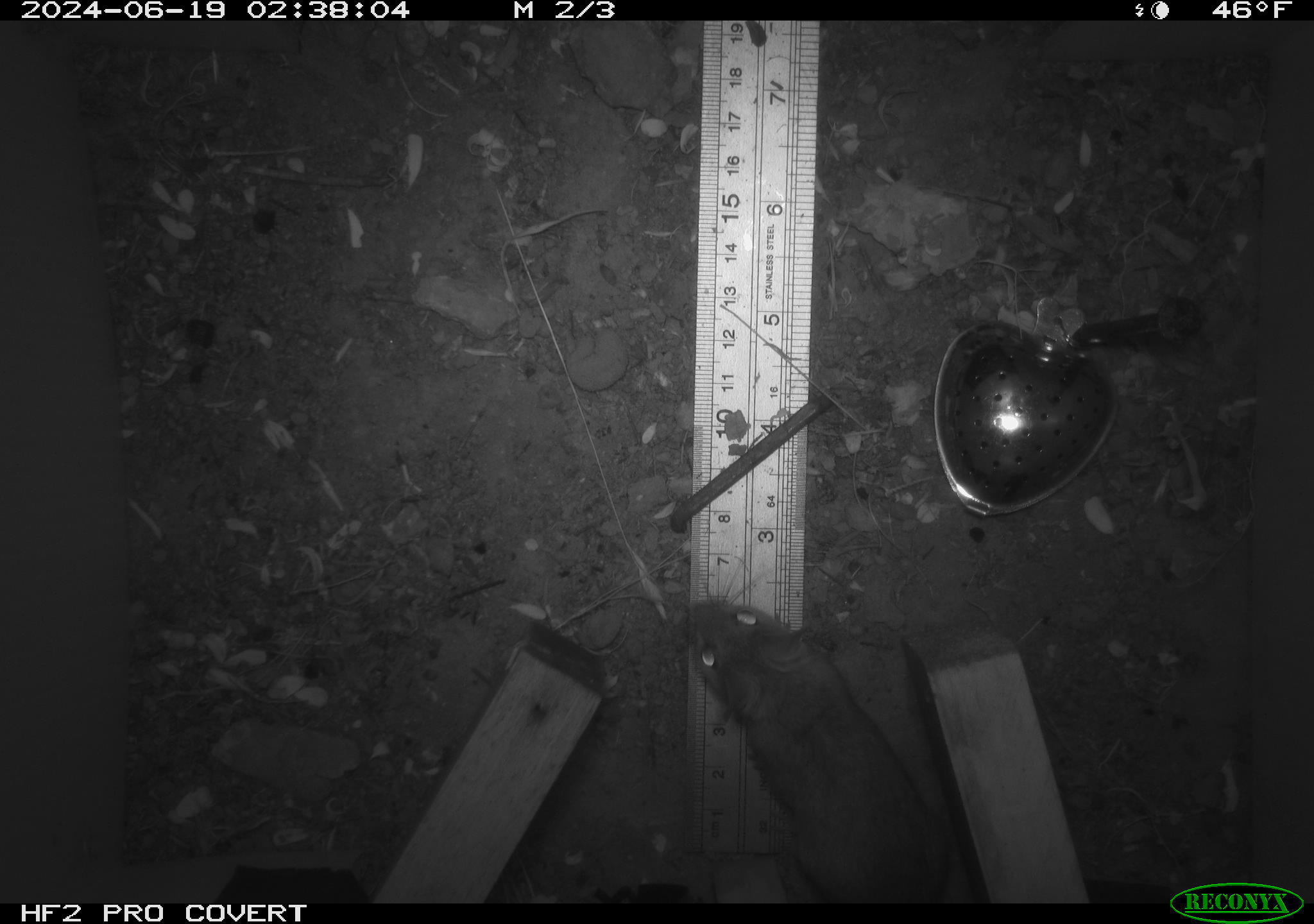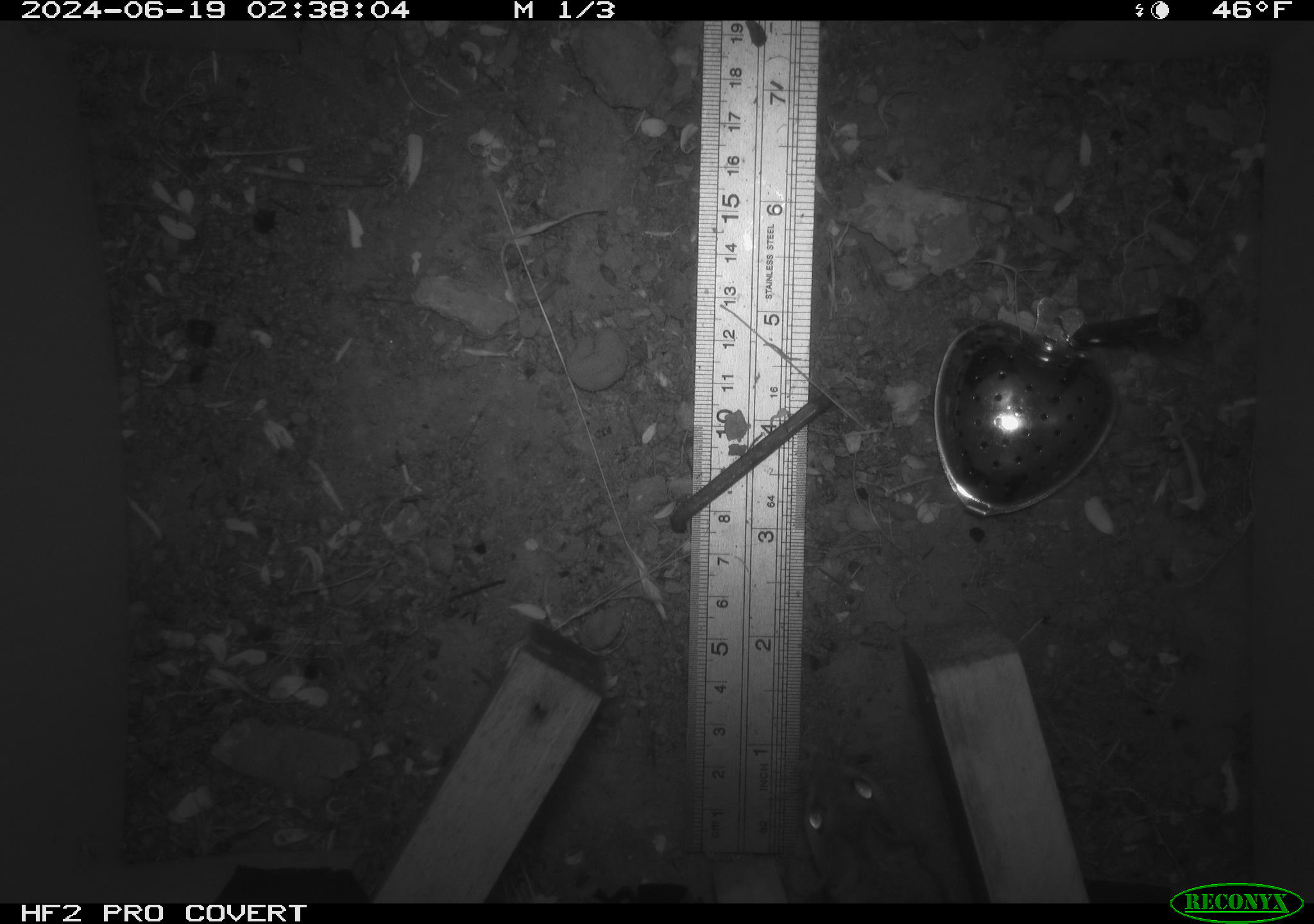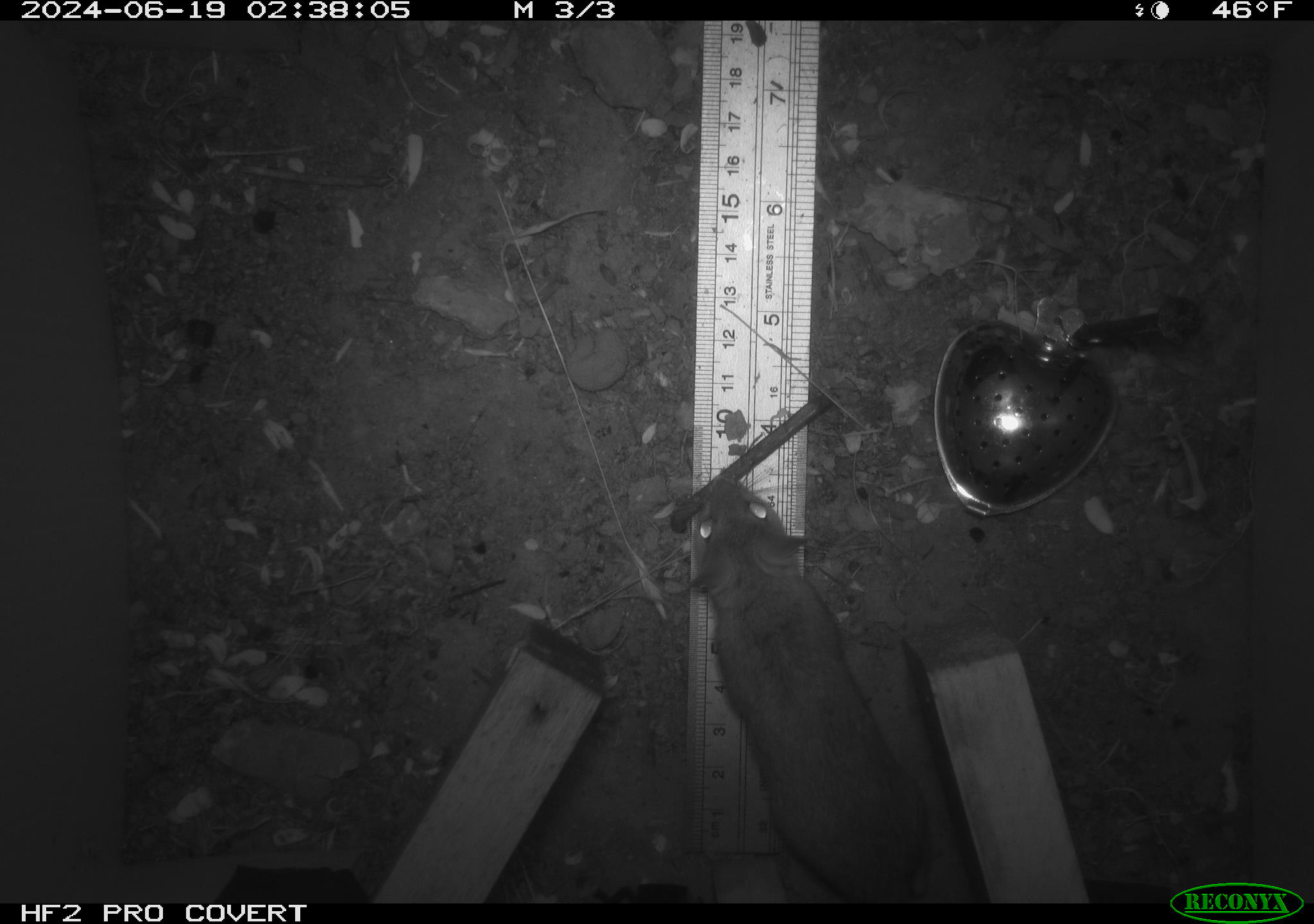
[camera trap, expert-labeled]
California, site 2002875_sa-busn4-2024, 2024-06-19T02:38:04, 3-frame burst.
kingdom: Animalia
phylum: Chordata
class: Mammalia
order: Rodentia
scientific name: Rodentia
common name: rodent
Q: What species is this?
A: Rodent (Rodentia).